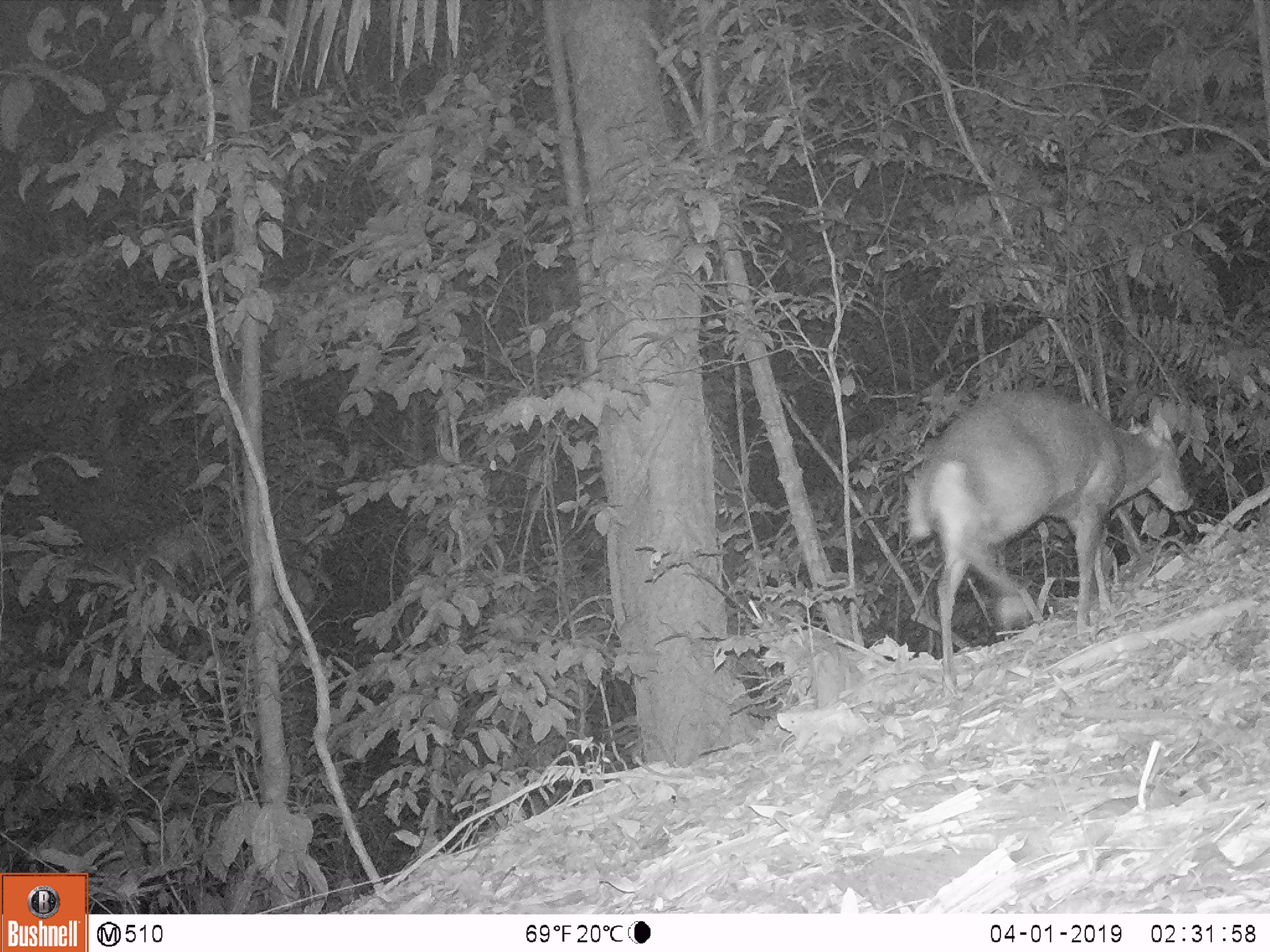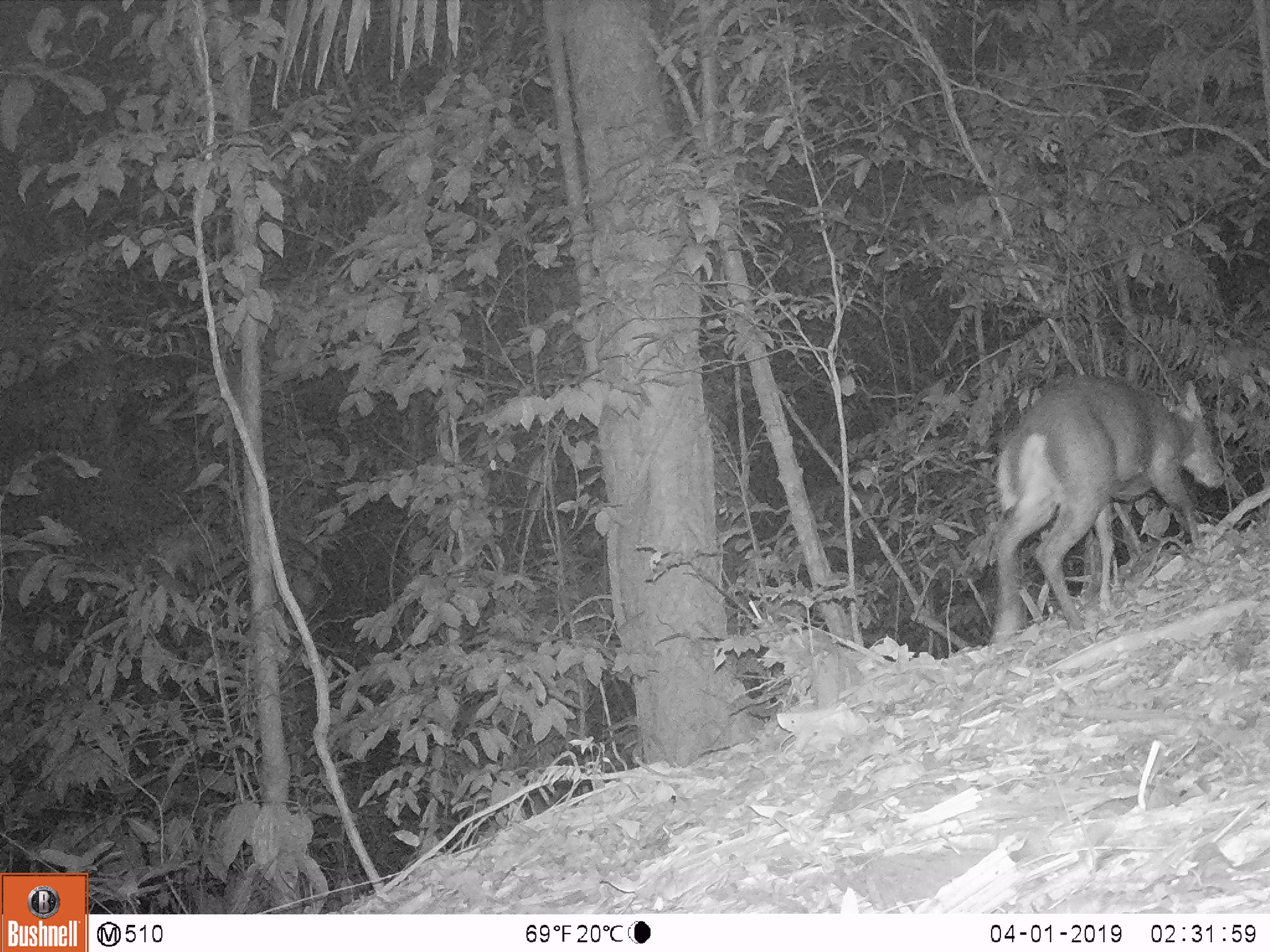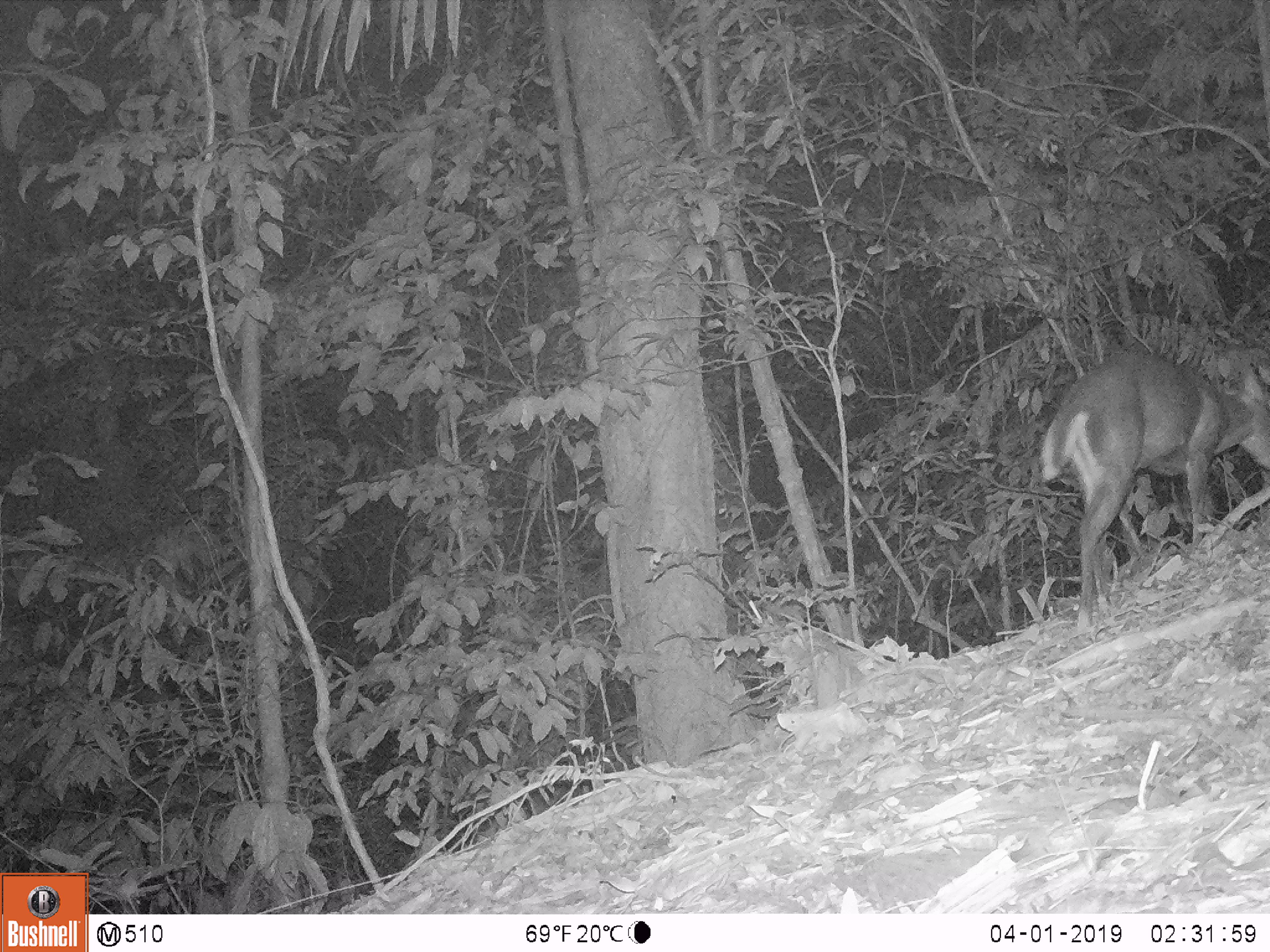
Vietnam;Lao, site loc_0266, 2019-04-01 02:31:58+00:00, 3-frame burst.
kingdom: Animalia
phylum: Chordata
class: Mammalia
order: Artiodactyla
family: Cervidae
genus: Muntiacus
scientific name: Muntiacus rooseveltorum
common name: roosevelt's muntjac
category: roosevelts muntjac group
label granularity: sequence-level